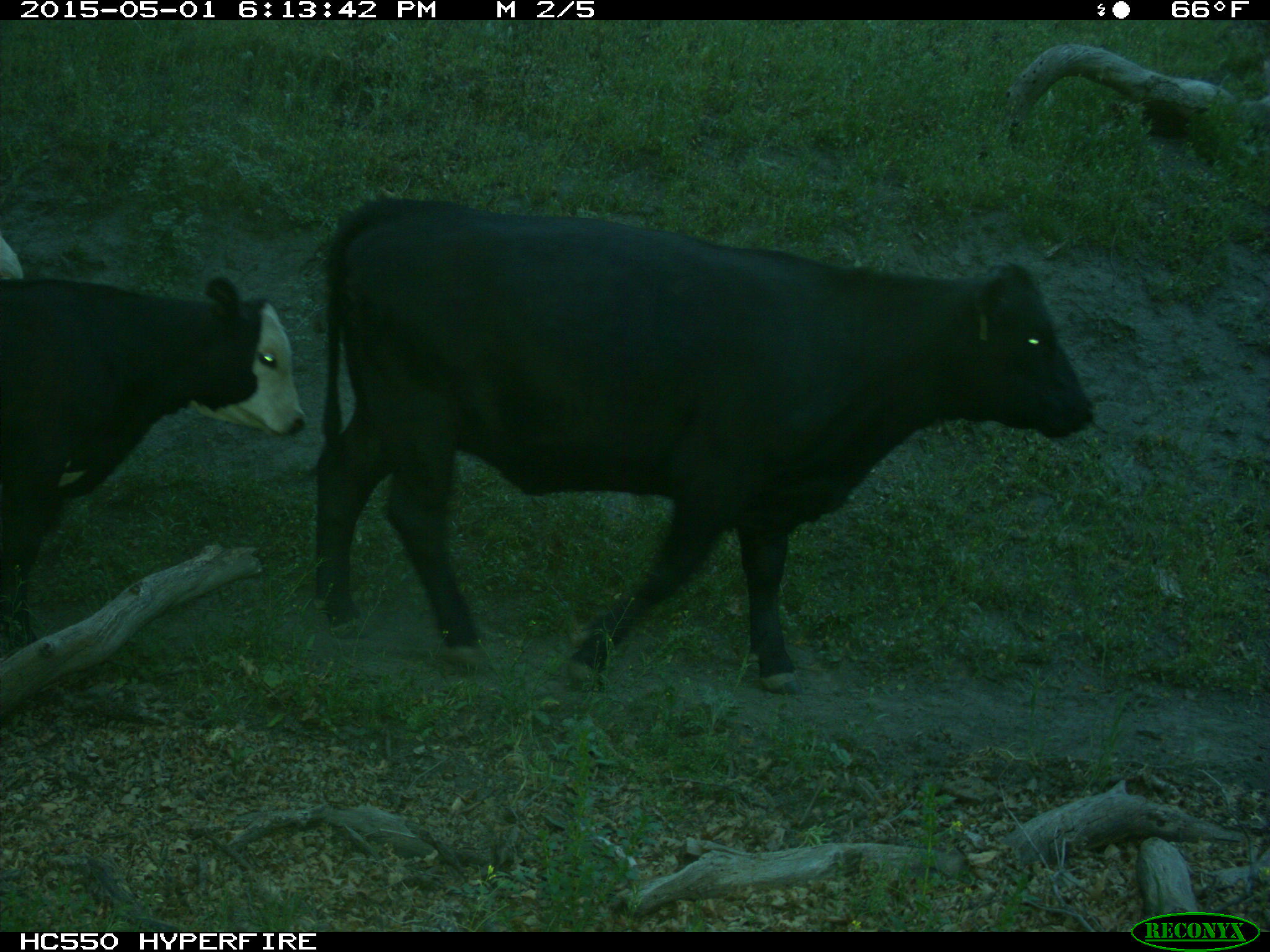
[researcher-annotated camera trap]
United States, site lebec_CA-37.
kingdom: Animalia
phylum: Chordata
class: Mammalia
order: Artiodactyla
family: Bovidae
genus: Bos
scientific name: Bos taurus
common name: domestic cow